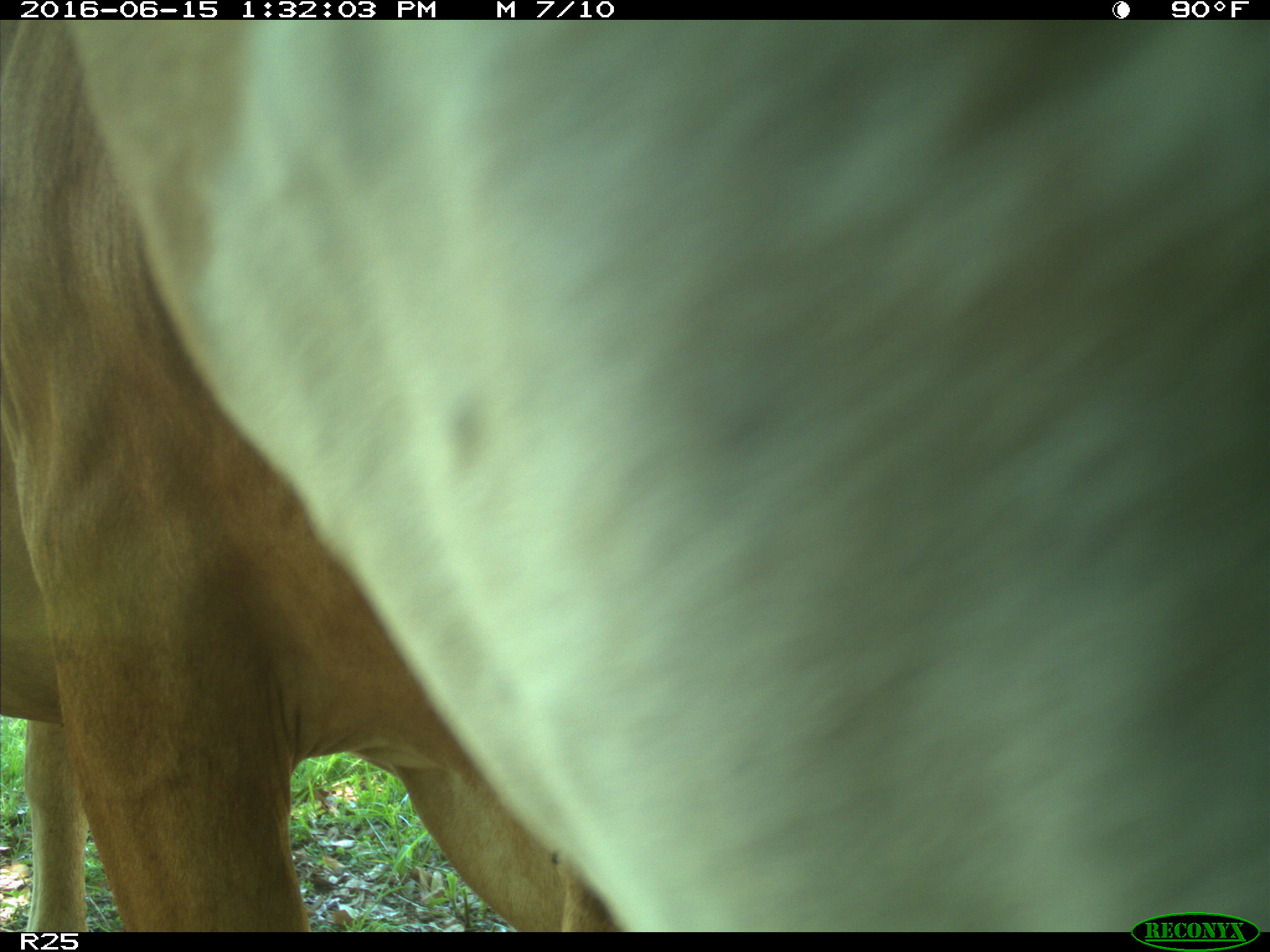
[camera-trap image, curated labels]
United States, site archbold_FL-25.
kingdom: Animalia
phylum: Chordata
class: Mammalia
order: Artiodactyla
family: Bovidae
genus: Bos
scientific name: Bos taurus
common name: domestic cow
Bos taurus (domestic cow).